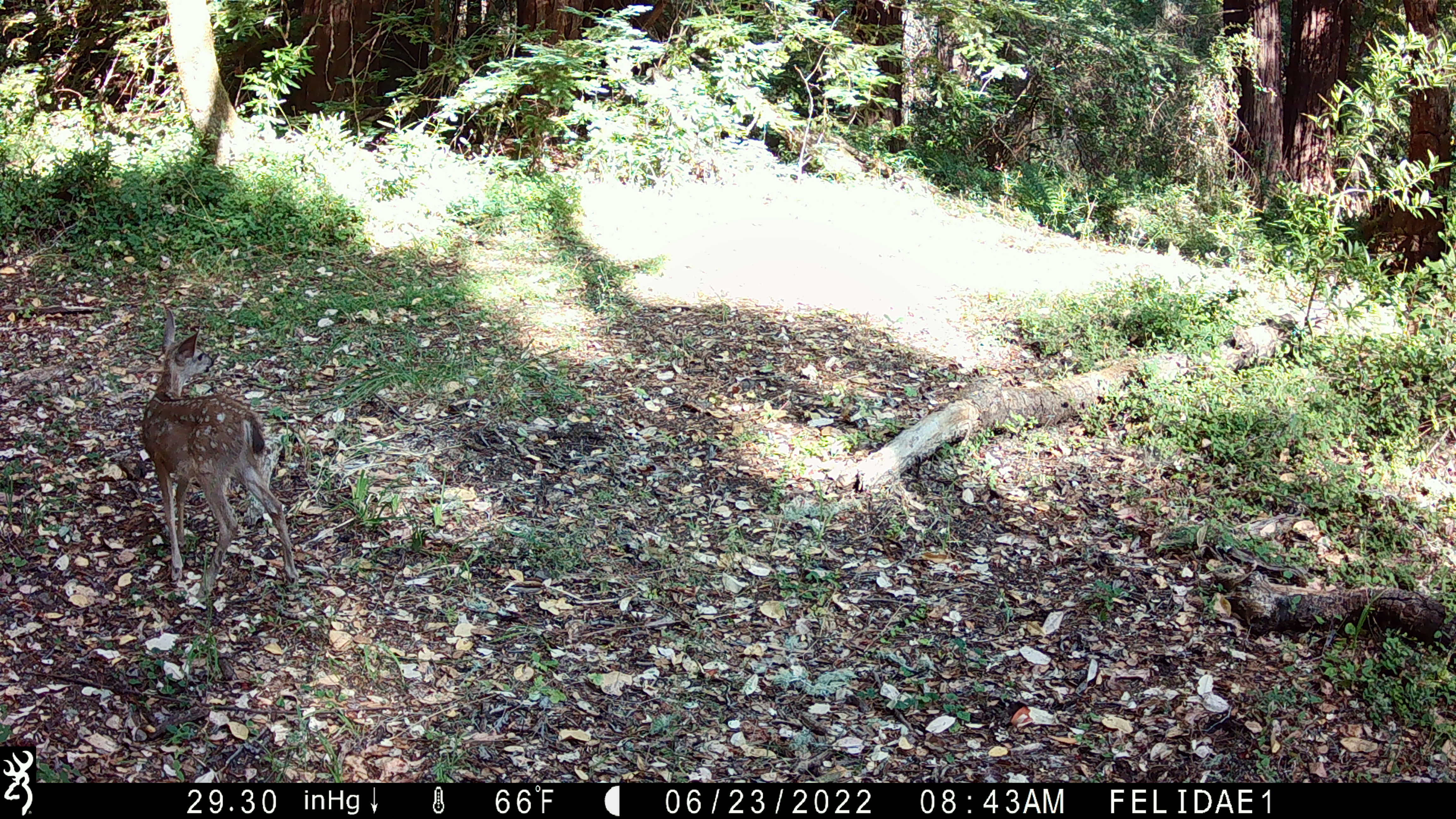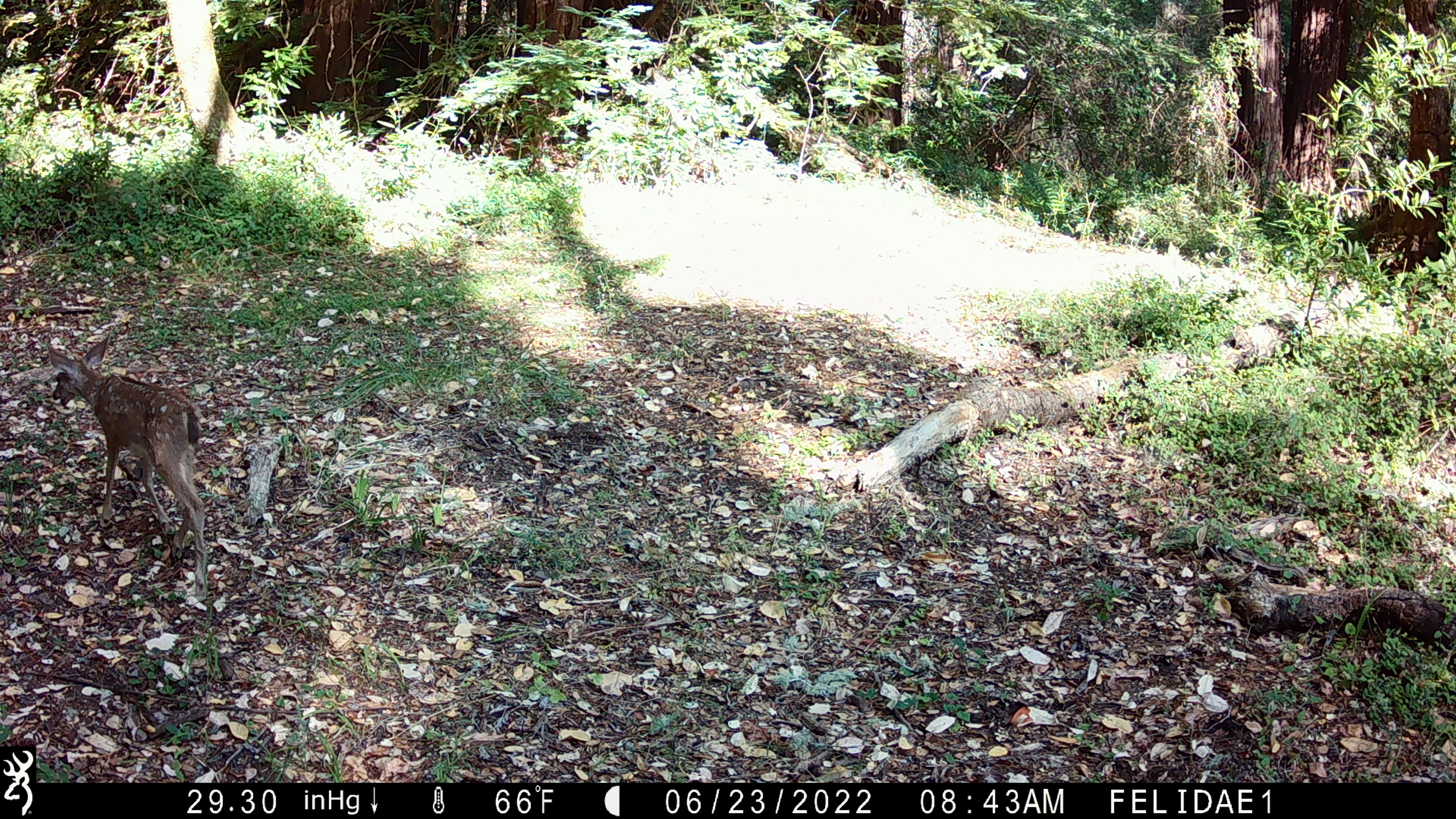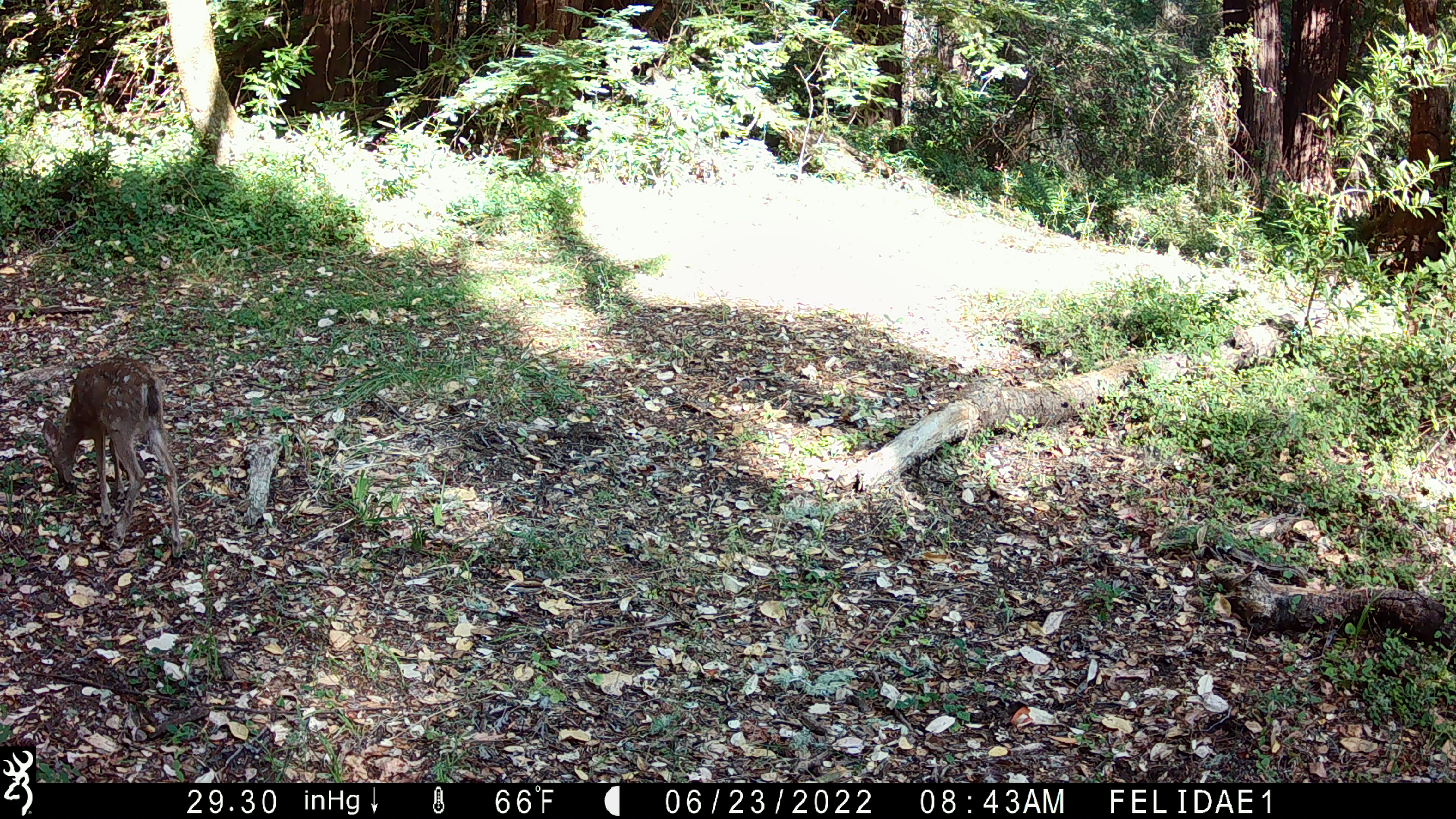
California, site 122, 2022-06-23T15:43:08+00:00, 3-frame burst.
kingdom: Animalia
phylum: Chordata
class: Mammalia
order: Artiodactyla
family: Cervidae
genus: Odocoileus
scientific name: Odocoileus hemionus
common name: mule deer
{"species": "mule deer (Odocoileus hemionus)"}